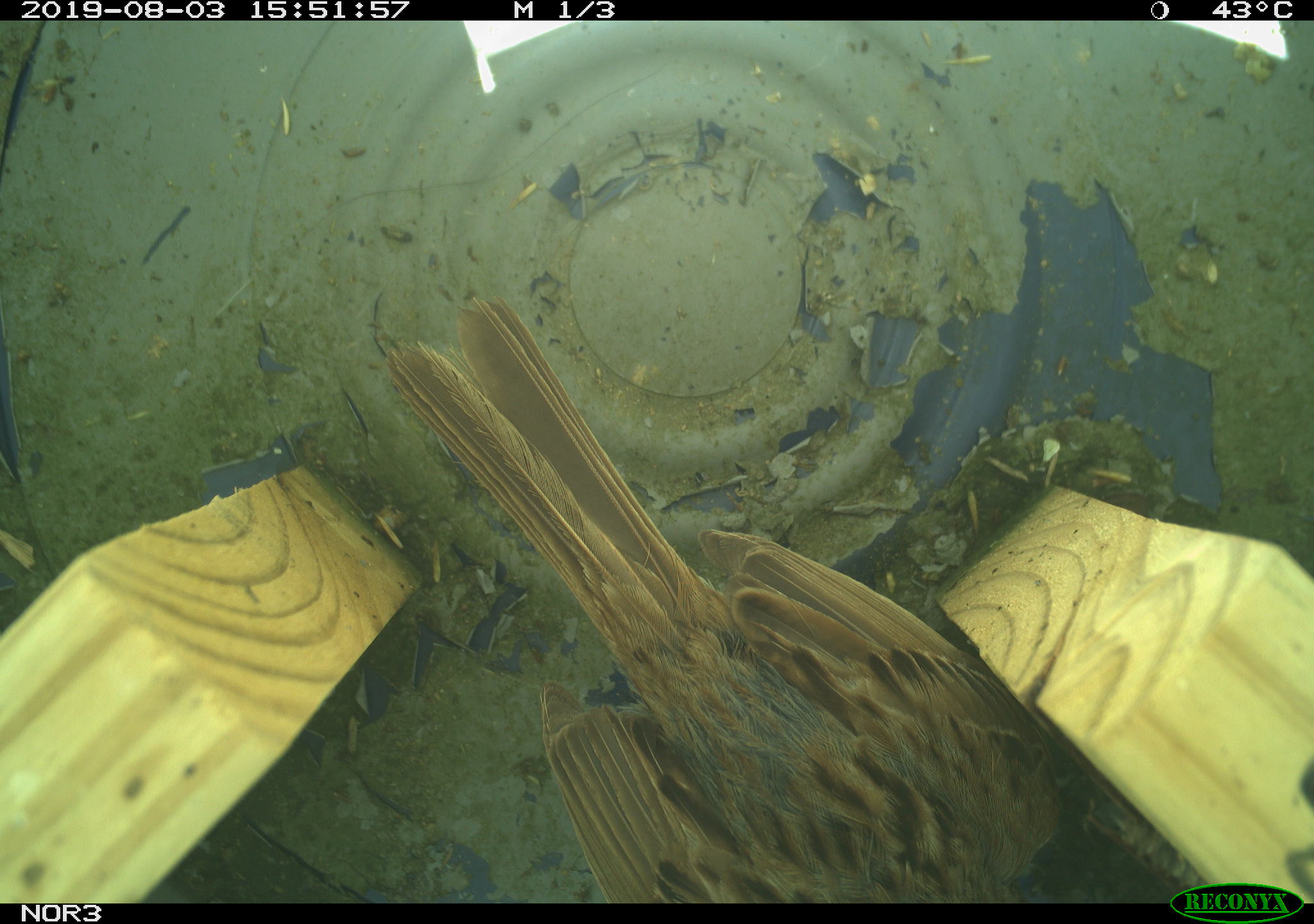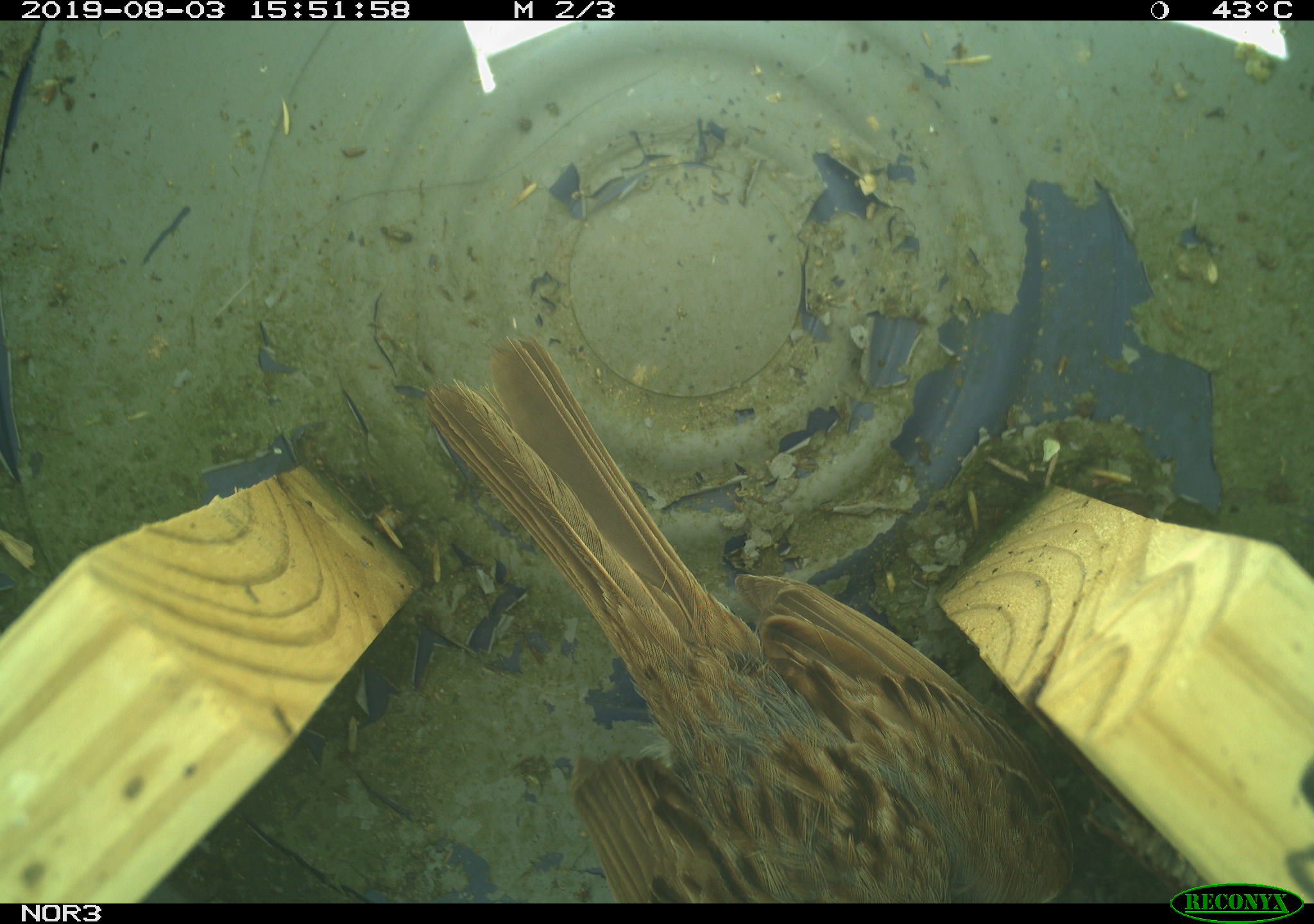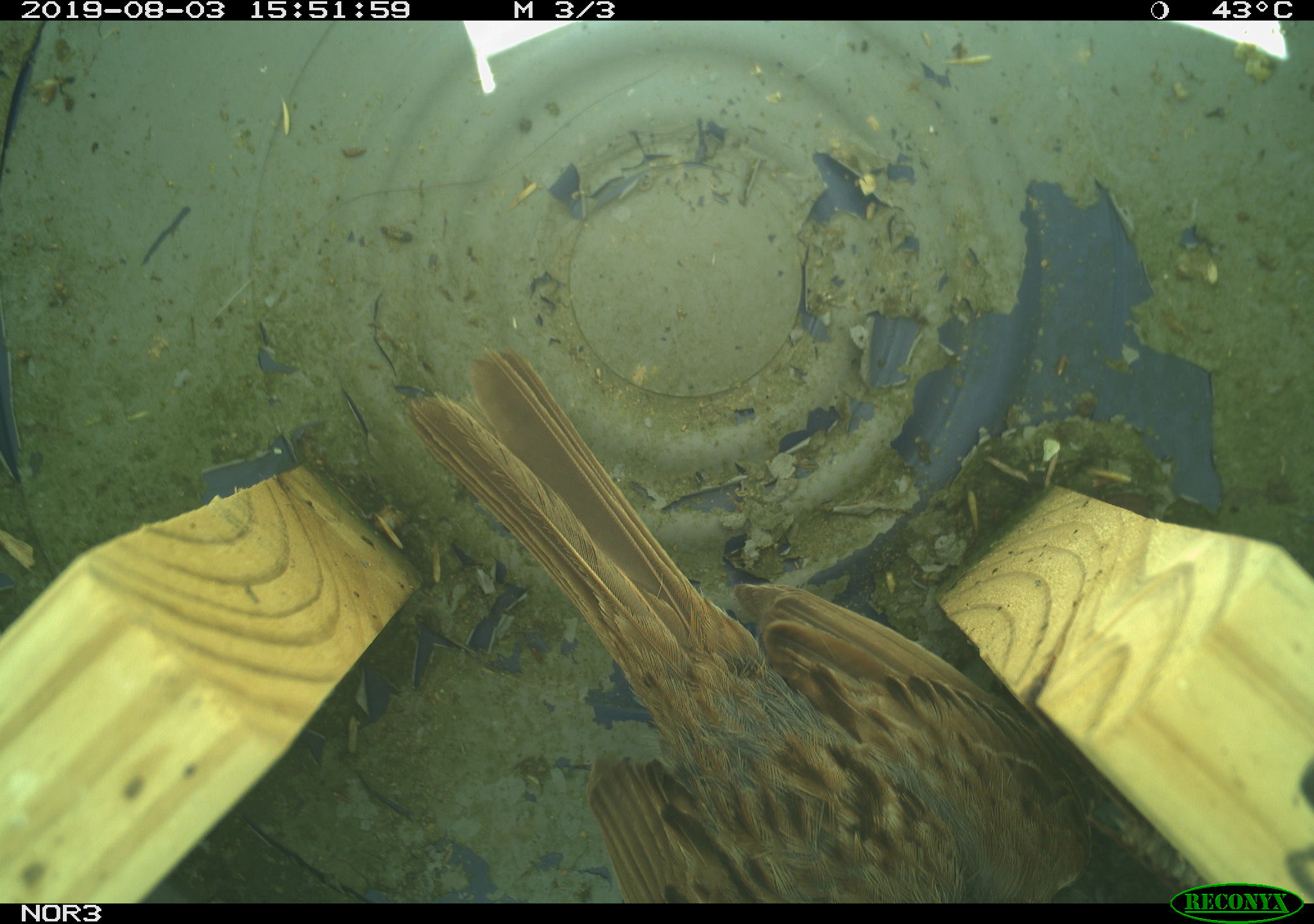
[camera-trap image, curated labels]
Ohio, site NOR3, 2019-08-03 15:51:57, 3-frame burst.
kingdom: Animalia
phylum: Chordata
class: Aves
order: Passeriformes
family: Passerellidae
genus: Melospiza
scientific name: Melospiza melodia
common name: song sparrow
Song sparrow (Melospiza melodia).